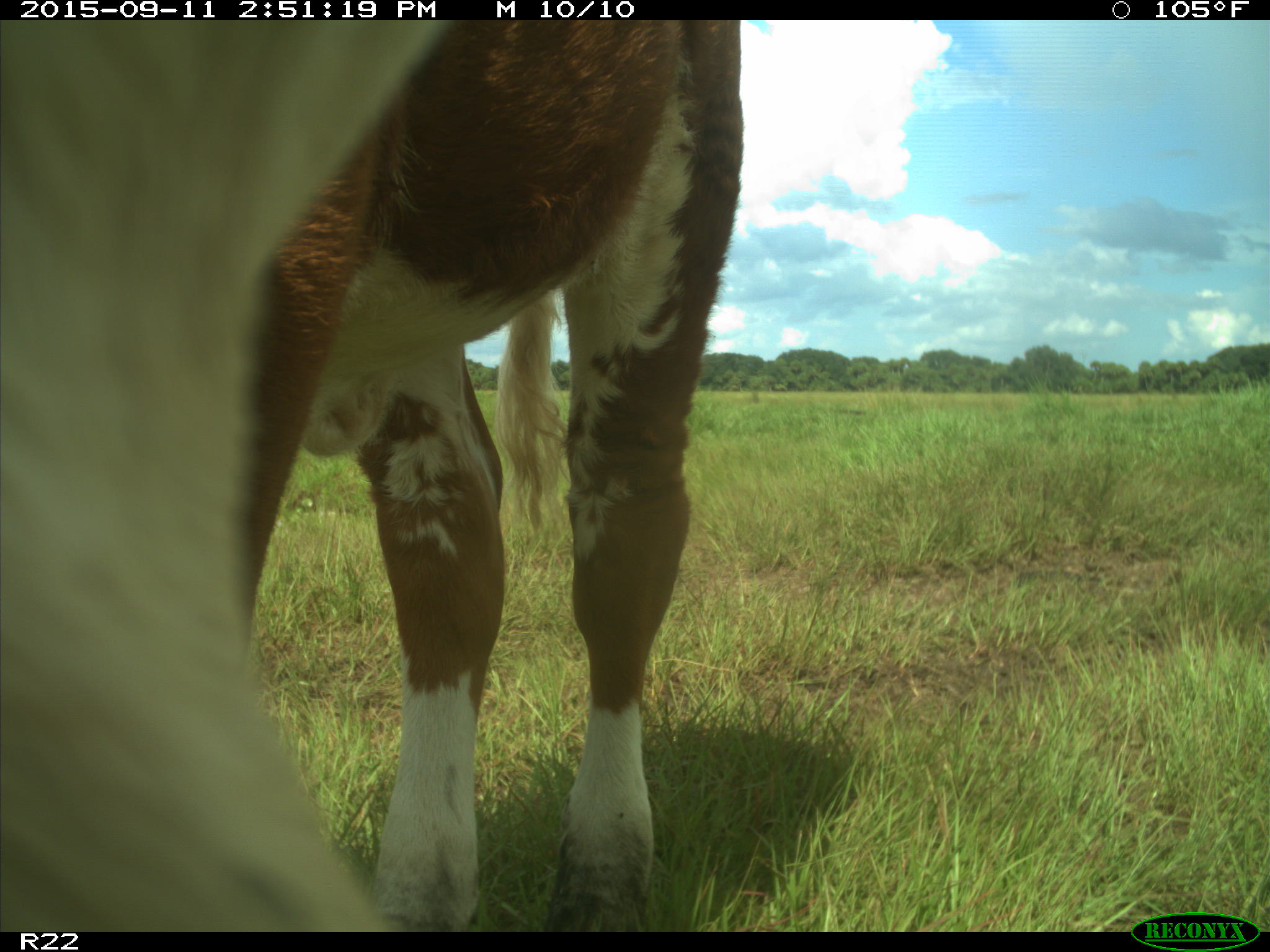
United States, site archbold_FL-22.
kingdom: Animalia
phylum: Chordata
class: Mammalia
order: Artiodactyla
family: Bovidae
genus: Bos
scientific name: Bos taurus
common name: domestic cow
Bos taurus (domestic cow).